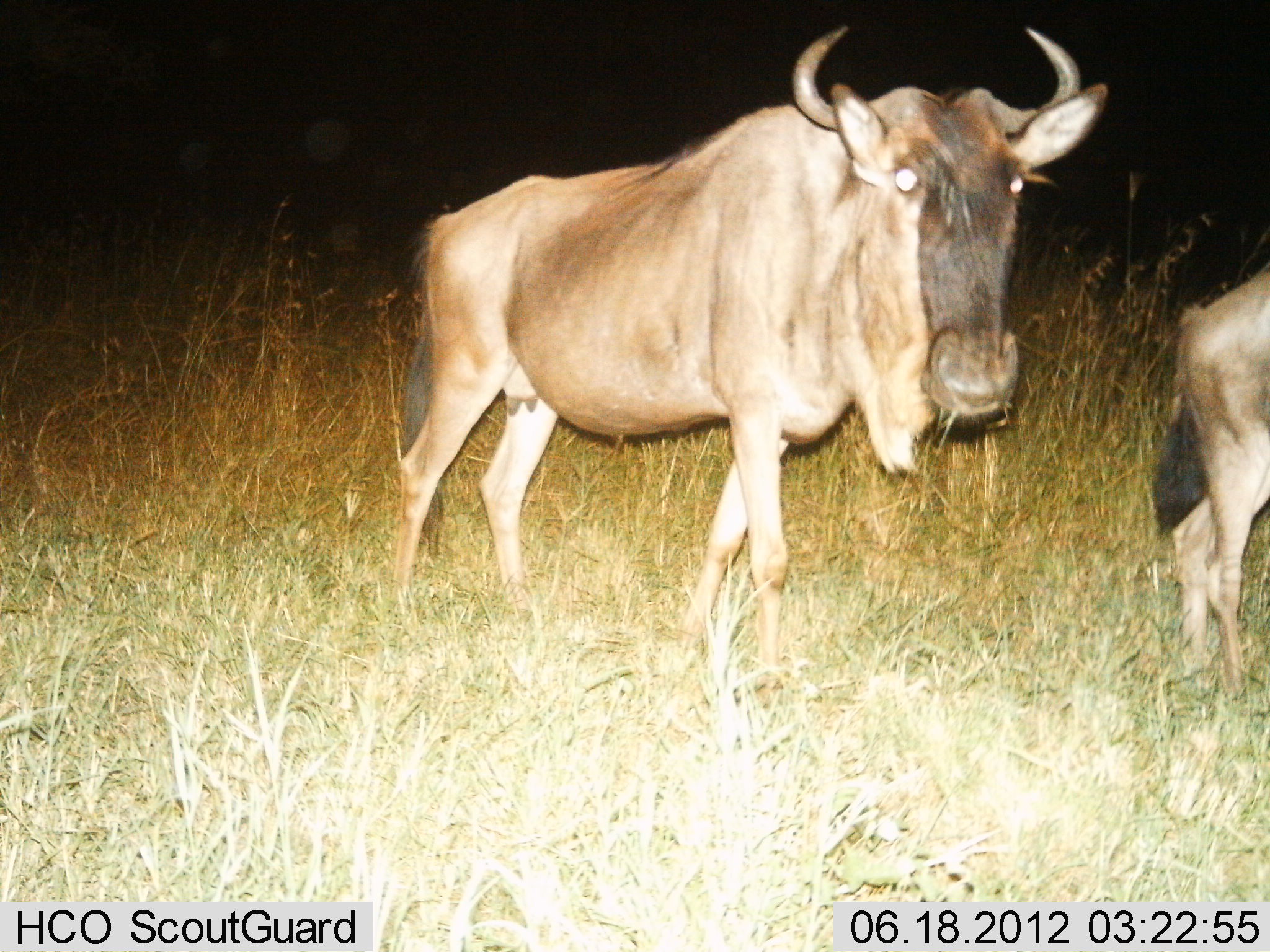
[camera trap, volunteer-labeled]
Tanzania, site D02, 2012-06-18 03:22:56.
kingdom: Animalia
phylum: Chordata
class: Mammalia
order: Artiodactyla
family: Bovidae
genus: Connochaetes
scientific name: Connochaetes taurinus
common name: blue wildebeest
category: wildebeest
Wildebeest (blue wildebeest) (Connochaetes taurinus), count 2. Behavior (volunteer vote fractions): standing 70%, resting 0%, moving 30%, interacting 0%. Young present (vote fraction): 10%. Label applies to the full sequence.